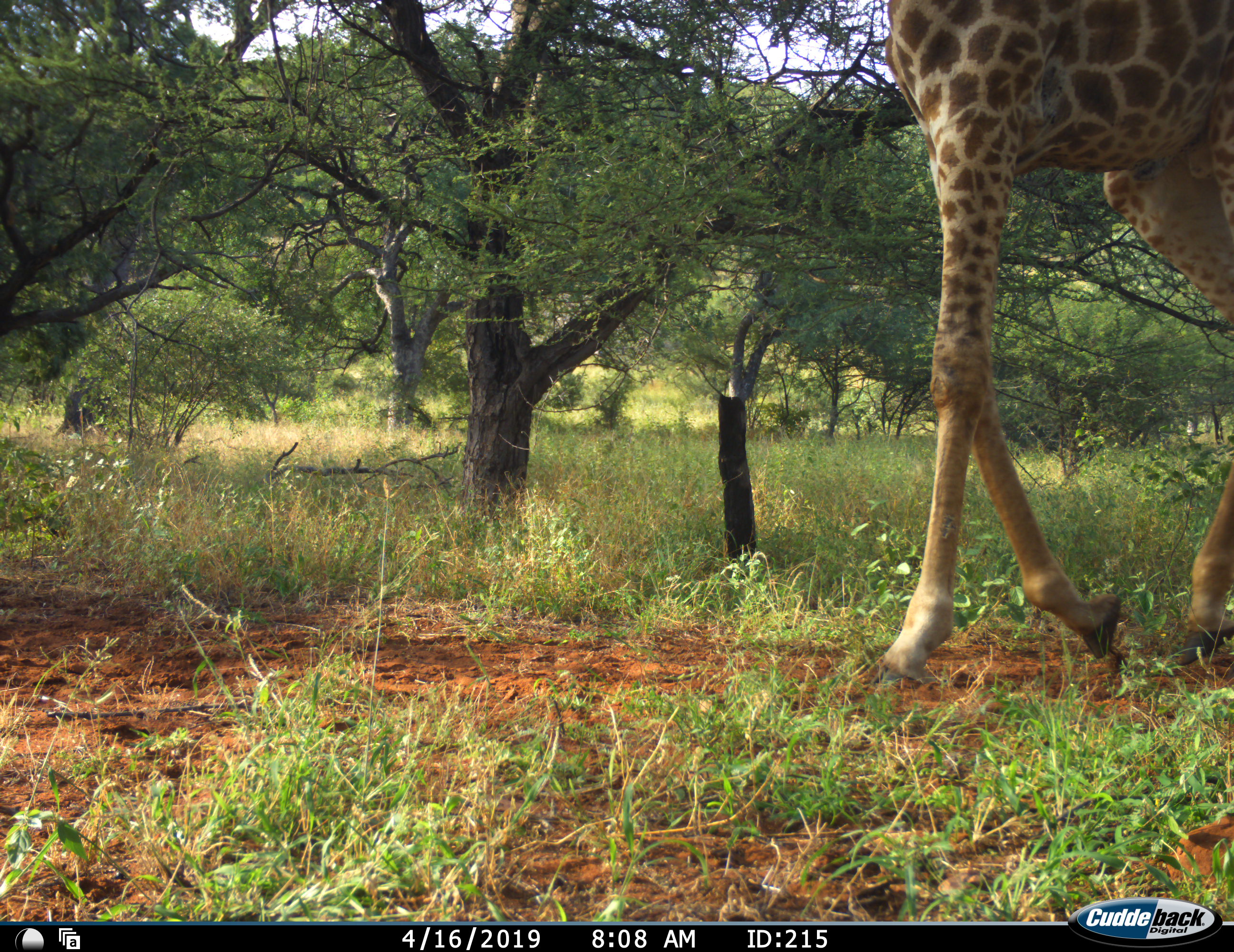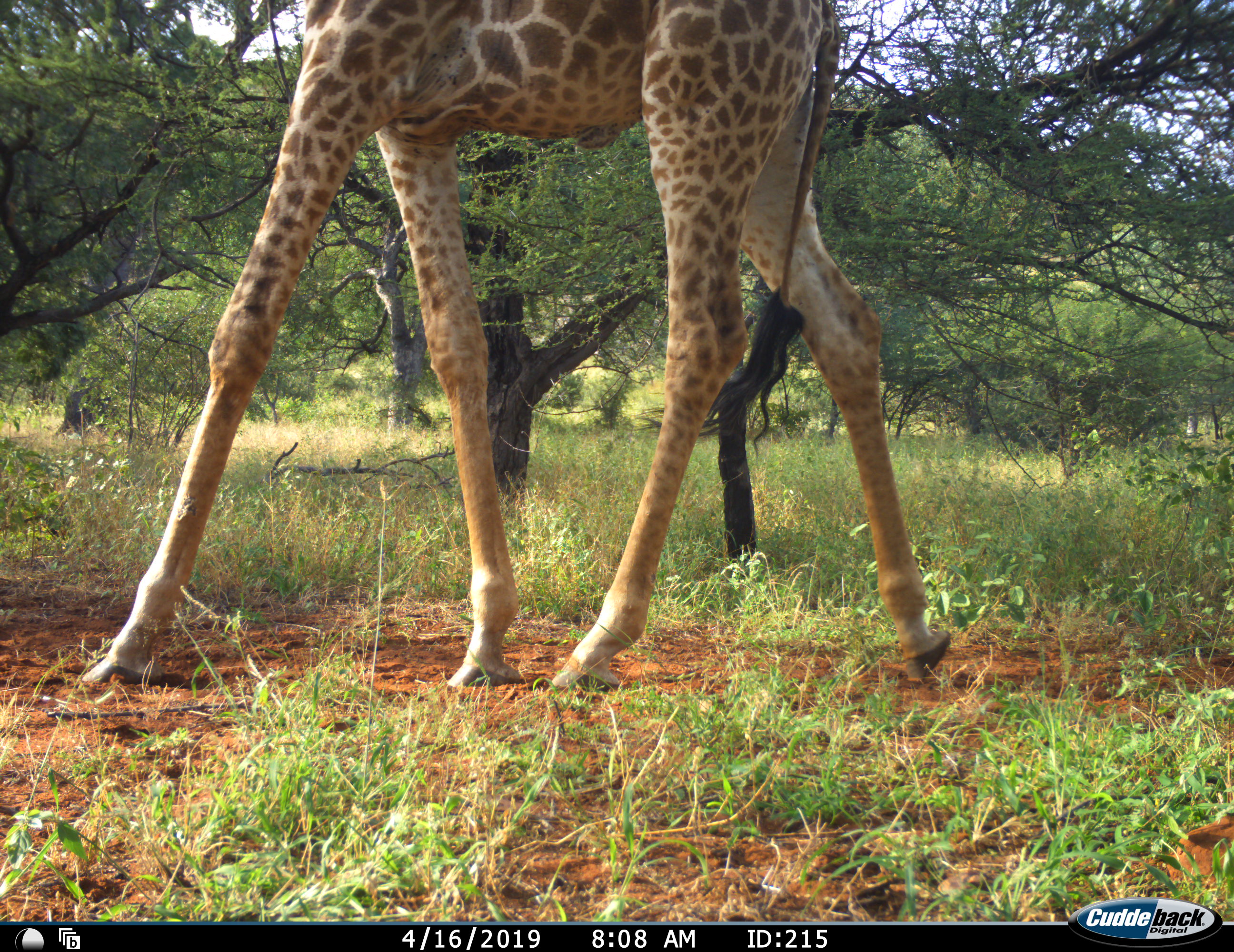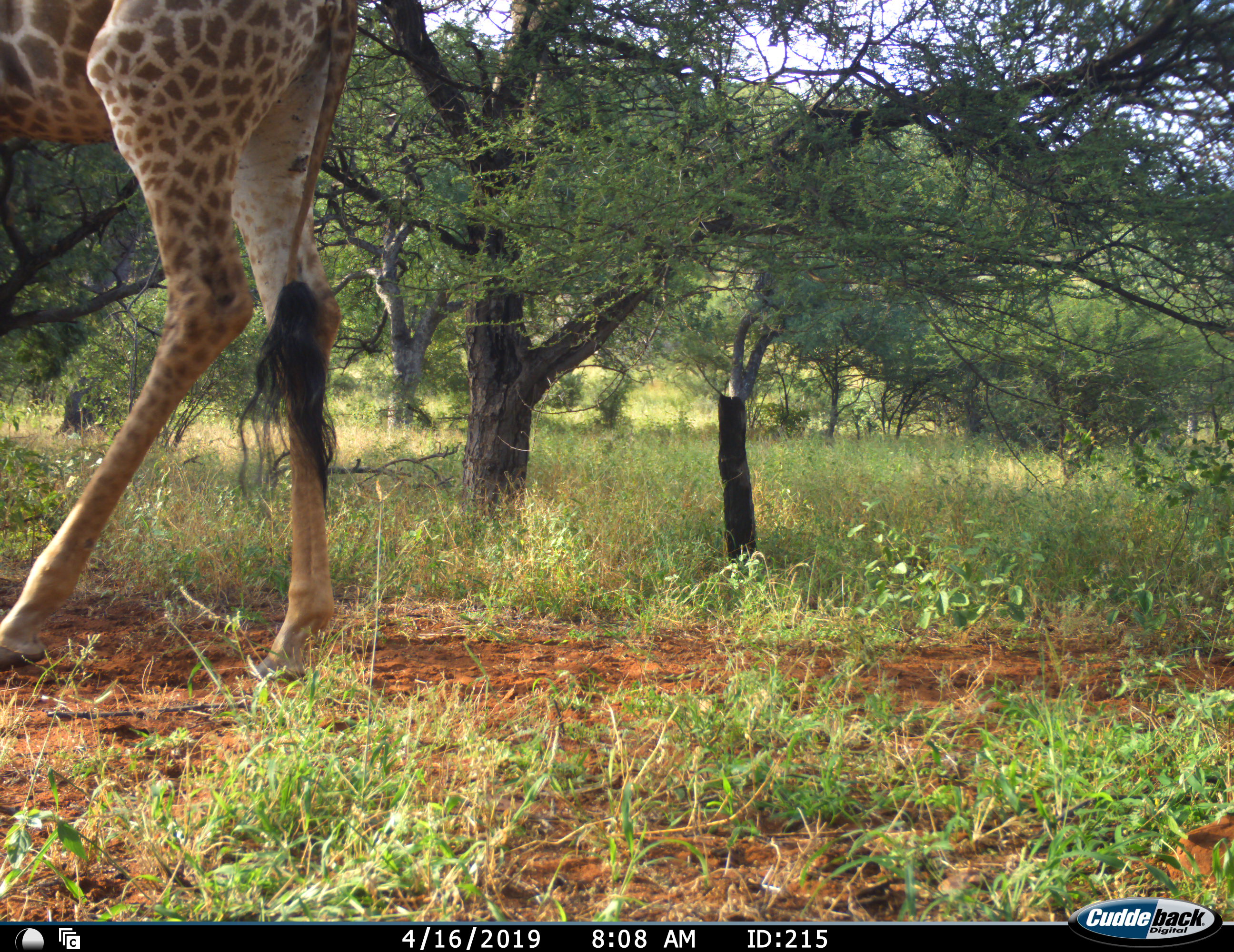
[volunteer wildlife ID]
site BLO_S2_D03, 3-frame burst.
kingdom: Animalia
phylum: Chordata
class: Mammalia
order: Artiodactyla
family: Giraffidae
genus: Giraffa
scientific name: Giraffa camelopardalis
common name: giraffe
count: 1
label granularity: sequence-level